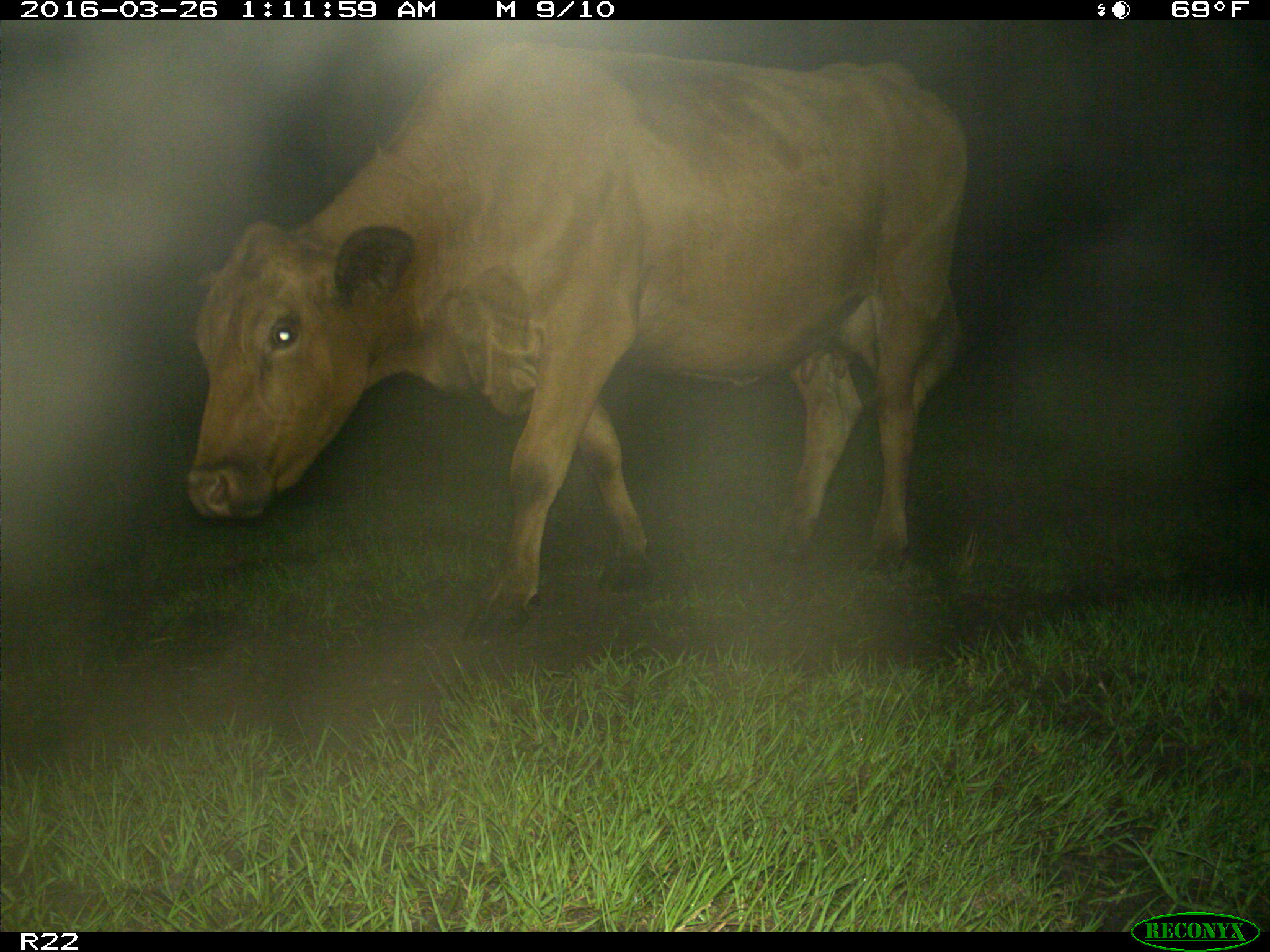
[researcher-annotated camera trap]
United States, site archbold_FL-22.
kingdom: Animalia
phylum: Chordata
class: Mammalia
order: Artiodactyla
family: Bovidae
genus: Bos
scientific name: Bos taurus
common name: domestic cow